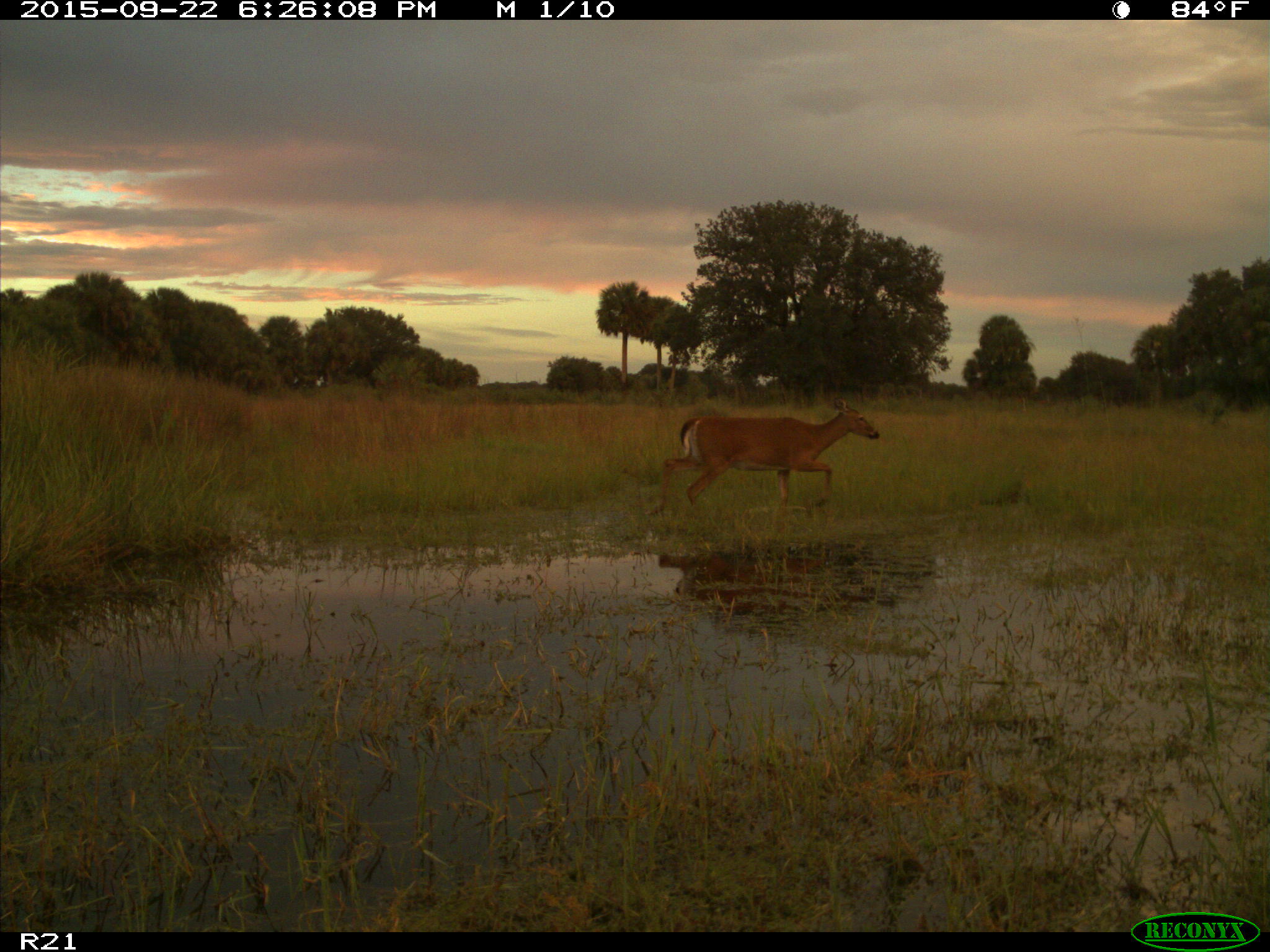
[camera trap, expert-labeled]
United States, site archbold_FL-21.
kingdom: Animalia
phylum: Chordata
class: Mammalia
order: Artiodactyla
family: Cervidae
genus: Odocoileus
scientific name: Odocoileus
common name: deer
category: unidentified deer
Unidentified deer (deer) (Odocoileus).